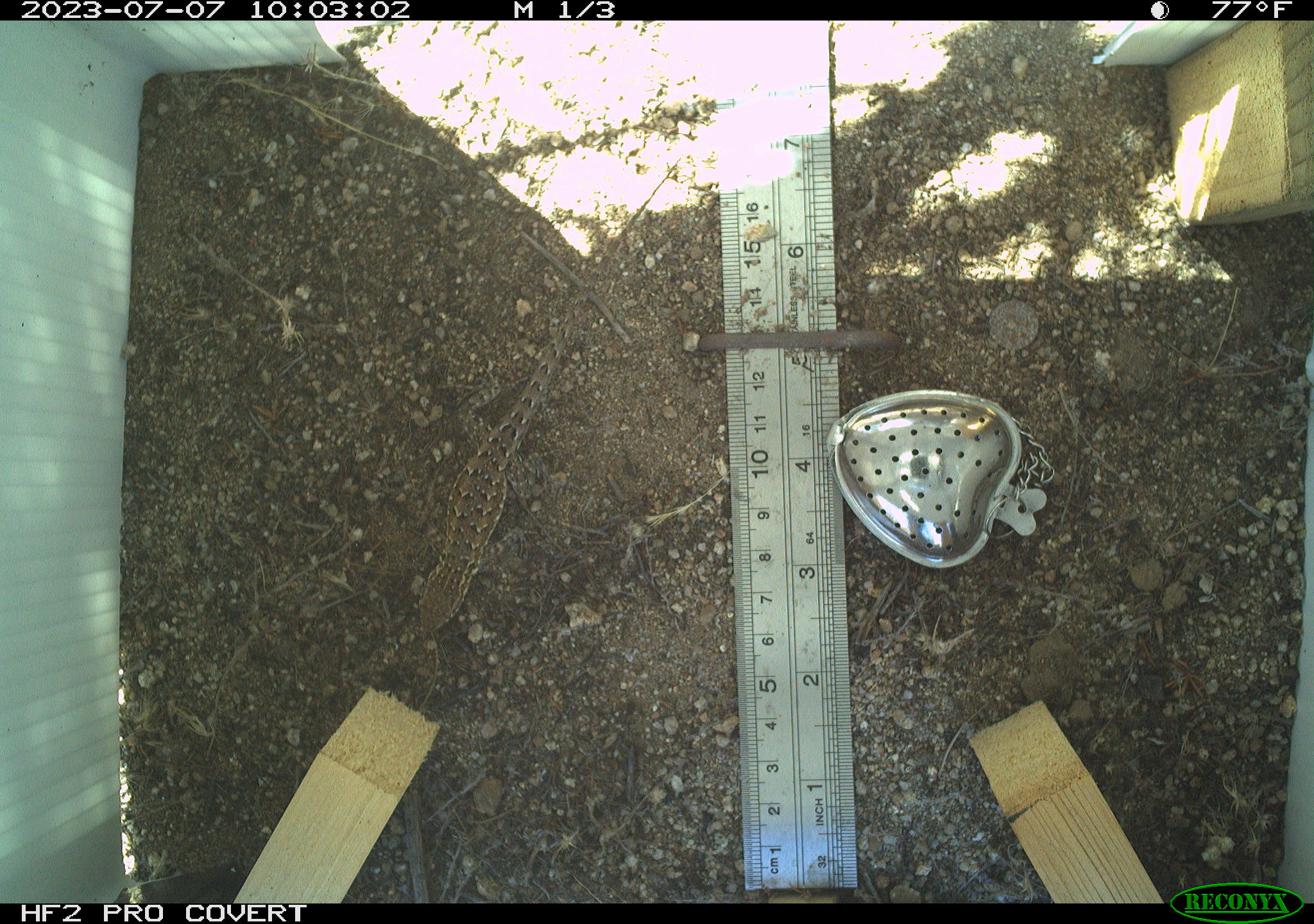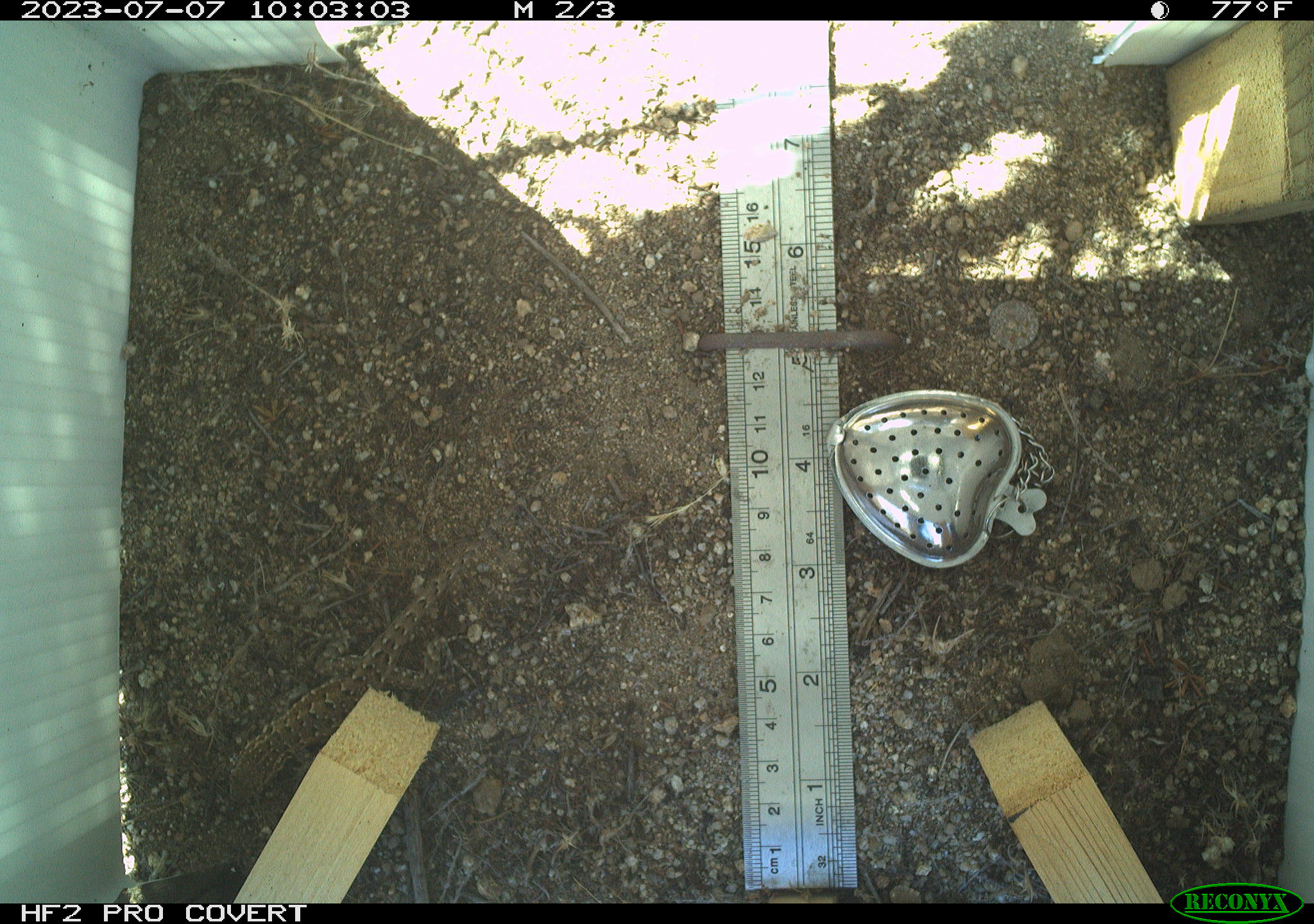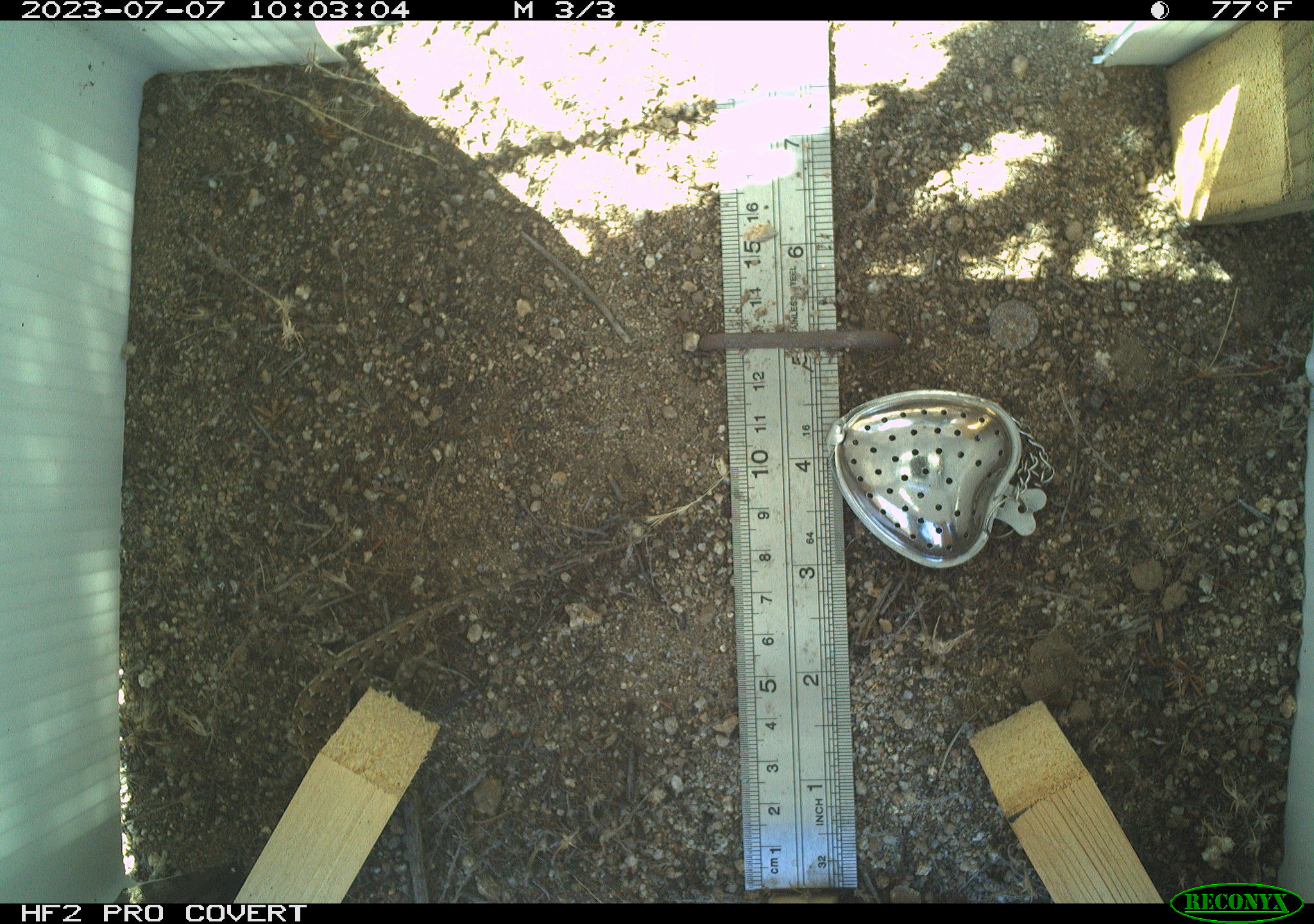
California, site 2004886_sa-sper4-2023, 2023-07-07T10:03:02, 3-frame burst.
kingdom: Animalia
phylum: Chordata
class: Reptilia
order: Squamata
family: Phrynosomatidae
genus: Uta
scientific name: Uta stansburiana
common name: common side-blotched lizard